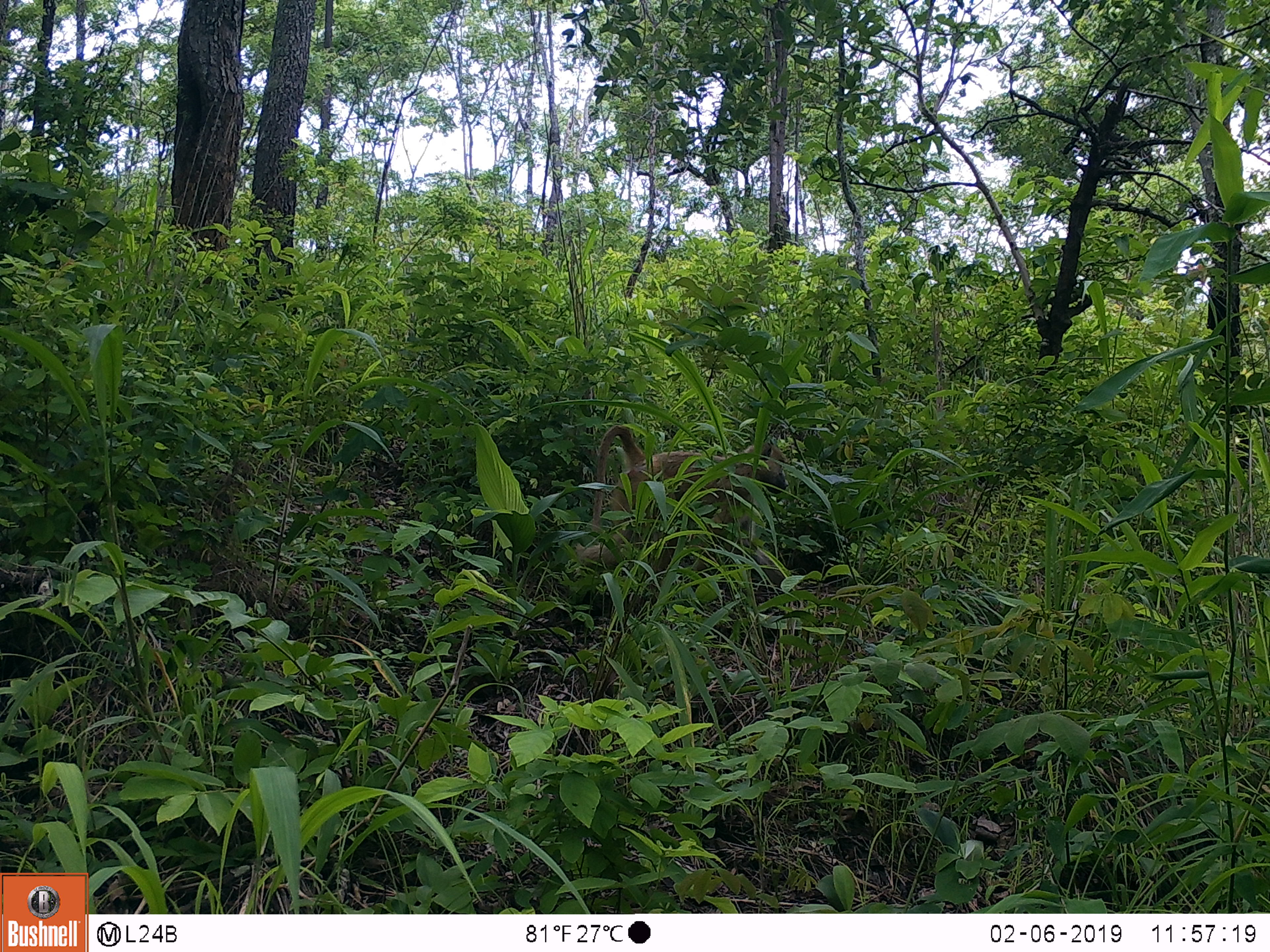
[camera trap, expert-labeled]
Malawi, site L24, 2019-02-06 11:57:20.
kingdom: Animalia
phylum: Chordata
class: Mammalia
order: Primates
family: Cercopithecidae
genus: Papio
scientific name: Papio cynocephalus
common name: yellow baboon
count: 1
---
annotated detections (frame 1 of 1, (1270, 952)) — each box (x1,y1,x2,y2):
yellow baboon: (582,416,791,562)